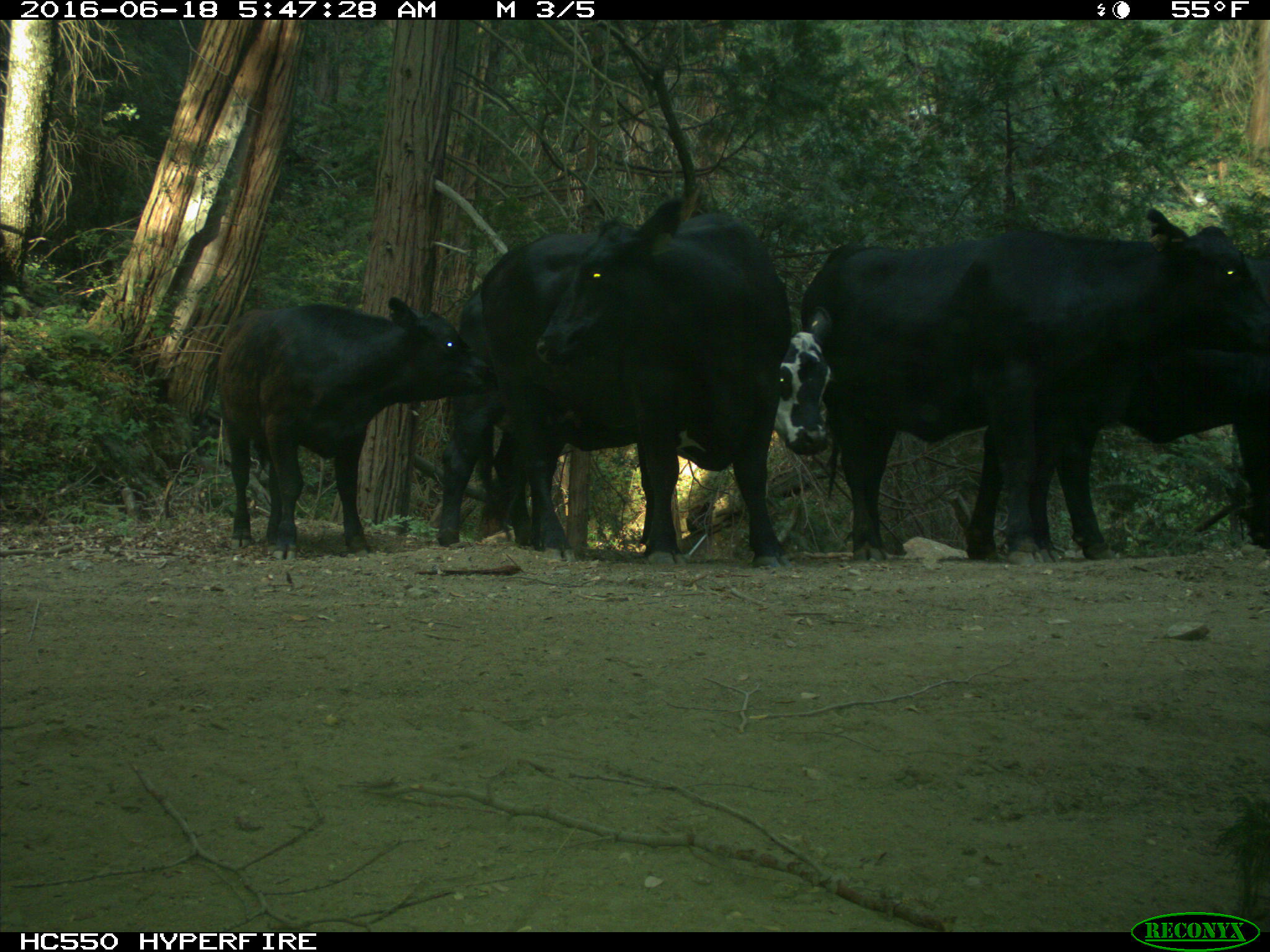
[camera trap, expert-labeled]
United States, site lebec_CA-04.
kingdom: Animalia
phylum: Chordata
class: Mammalia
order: Artiodactyla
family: Bovidae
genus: Bos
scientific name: Bos taurus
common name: domestic cow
Bos taurus (domestic cow).